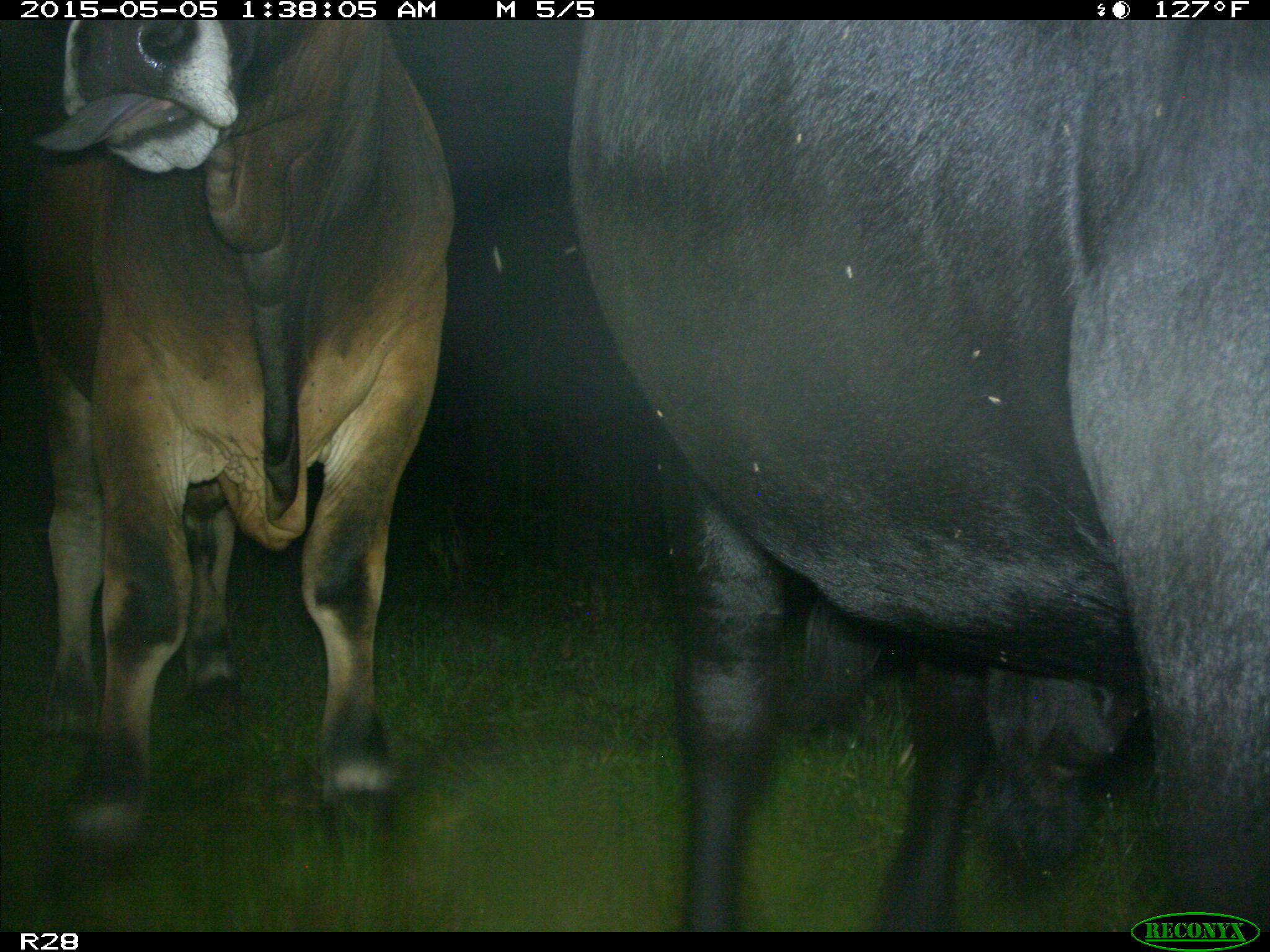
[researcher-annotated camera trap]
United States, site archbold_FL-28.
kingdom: Animalia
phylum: Chordata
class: Mammalia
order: Artiodactyla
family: Bovidae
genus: Bos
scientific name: Bos taurus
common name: domestic cow